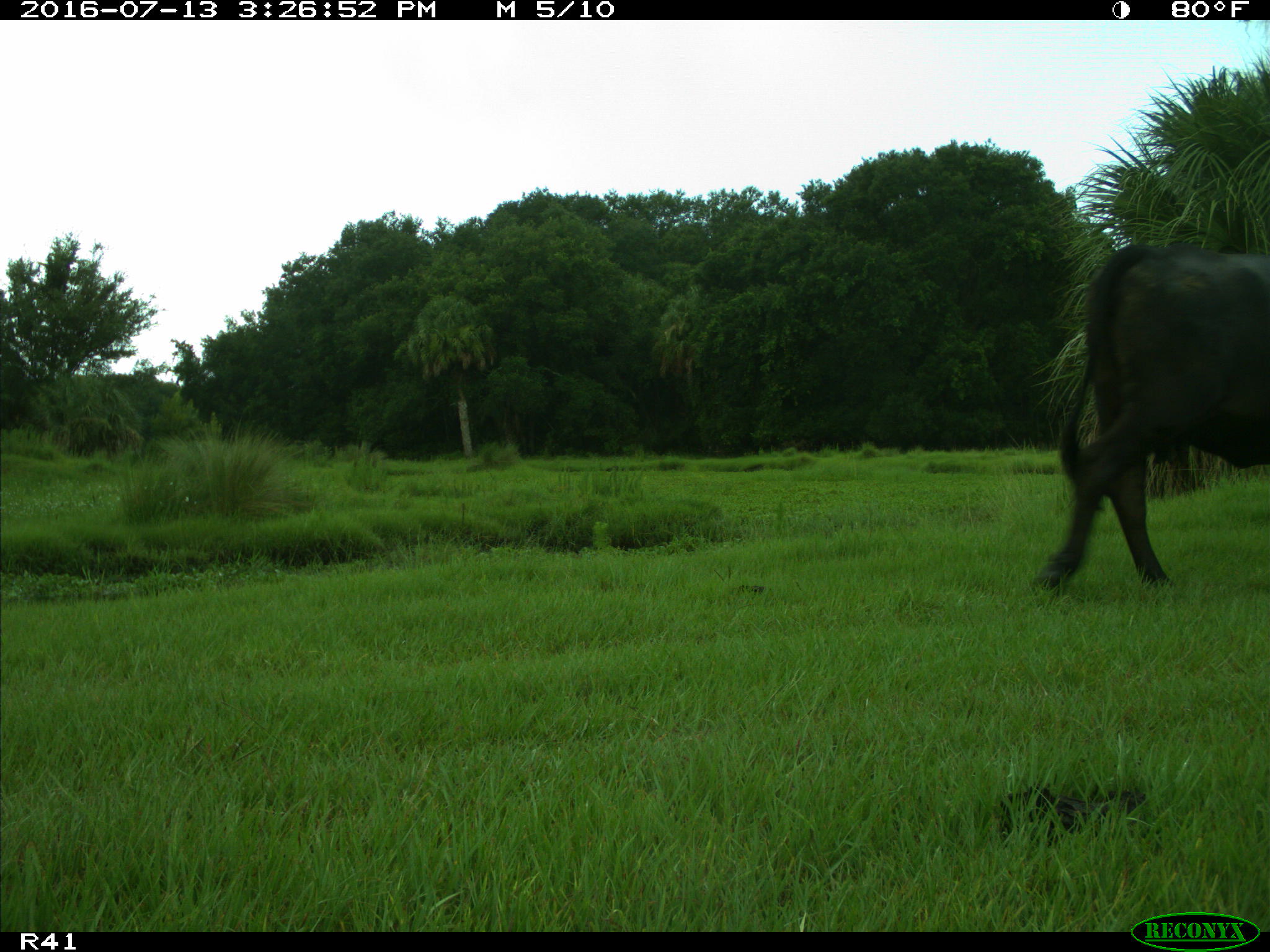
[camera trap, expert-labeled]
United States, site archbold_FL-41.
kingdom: Animalia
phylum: Chordata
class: Mammalia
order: Artiodactyla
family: Bovidae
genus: Bos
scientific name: Bos taurus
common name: domestic cow